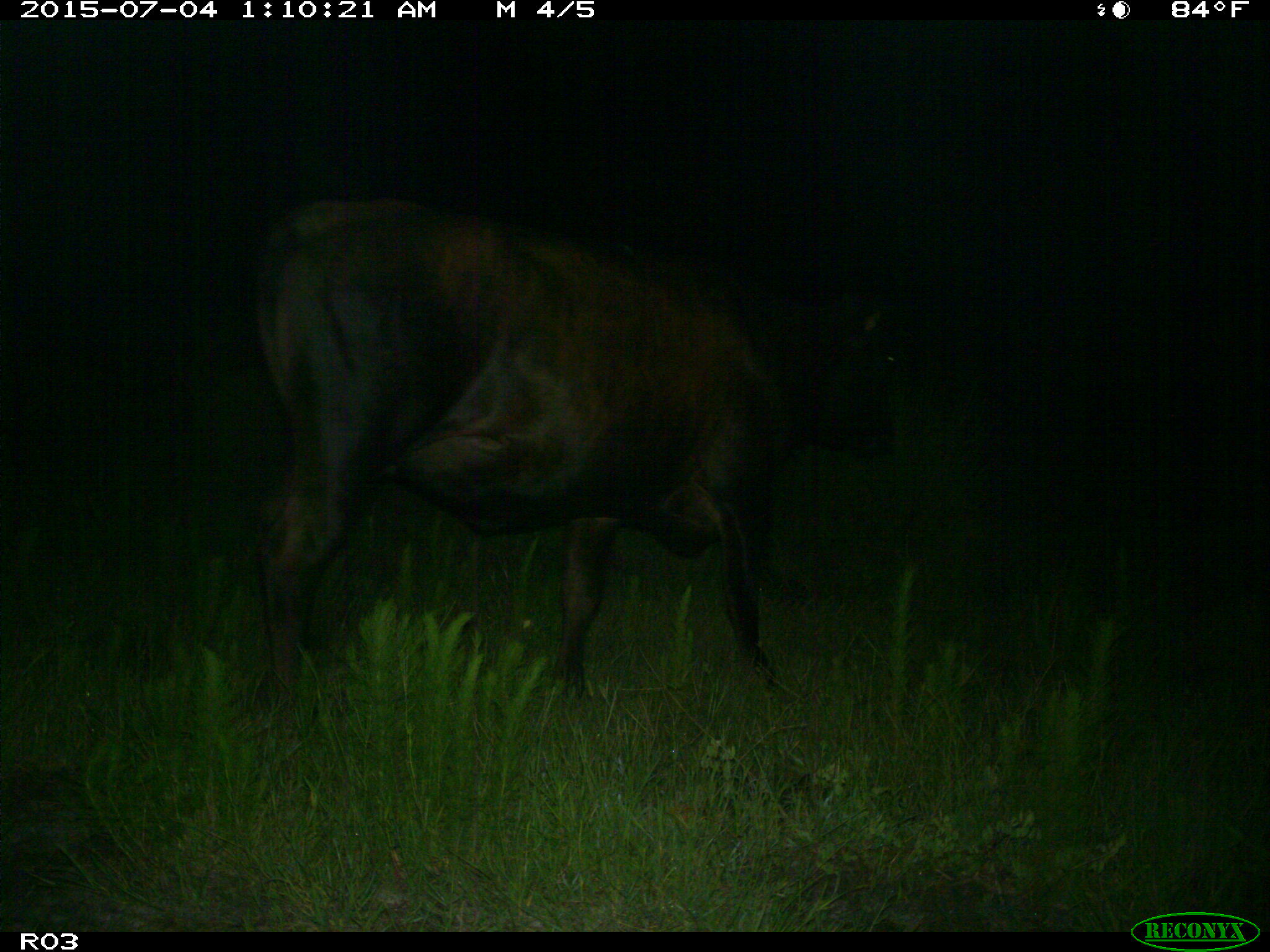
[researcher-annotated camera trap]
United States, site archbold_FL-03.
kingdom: Animalia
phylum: Chordata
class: Mammalia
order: Artiodactyla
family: Bovidae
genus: Bos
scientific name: Bos taurus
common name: domestic cow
Bos taurus (domestic cow).